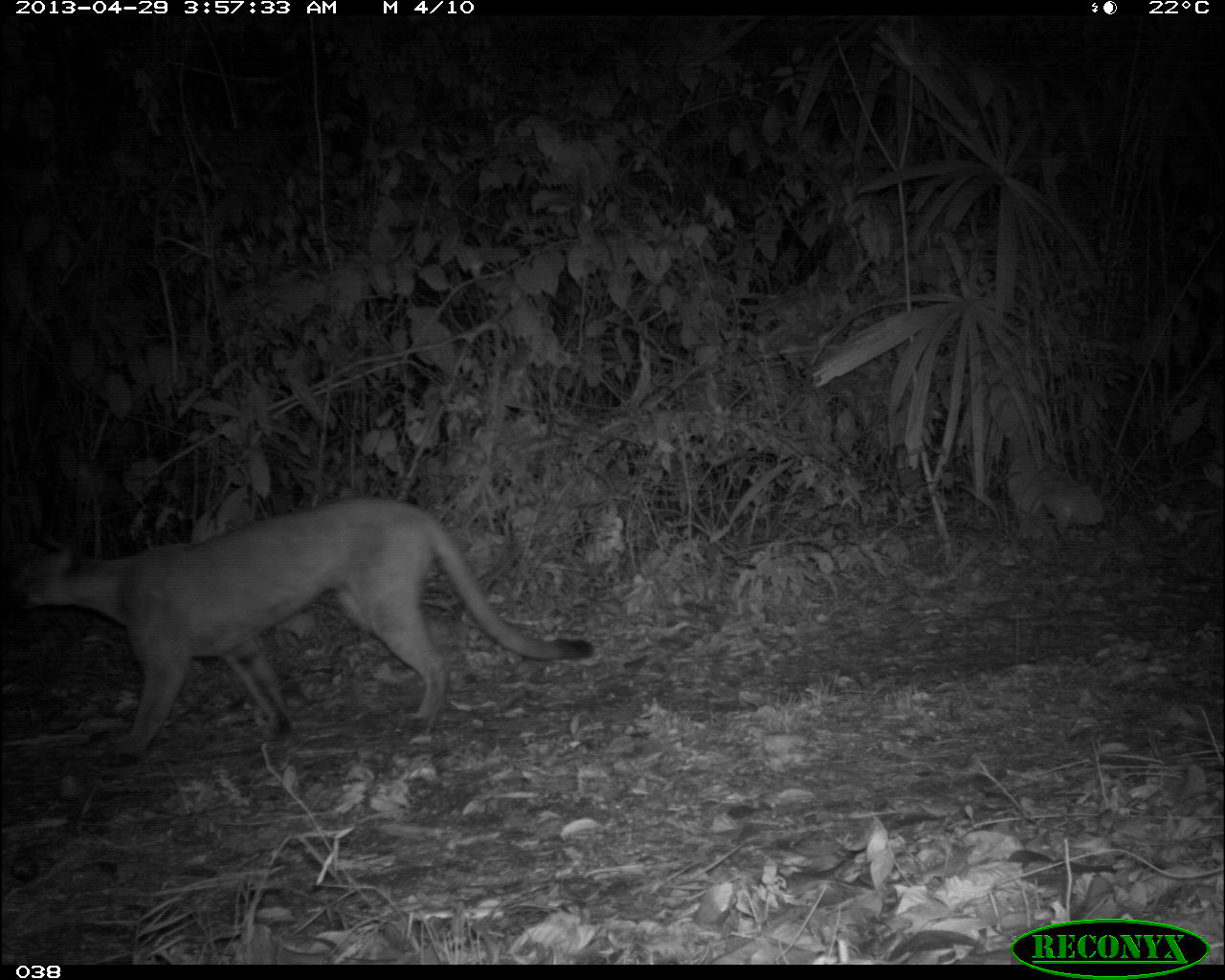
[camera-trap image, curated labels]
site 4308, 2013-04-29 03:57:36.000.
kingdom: Animalia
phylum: Chordata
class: Mammalia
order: Carnivora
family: Felidae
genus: Puma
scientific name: Puma concolor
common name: mountain lion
Puma concolor (mountain lion), count 1, sex male.